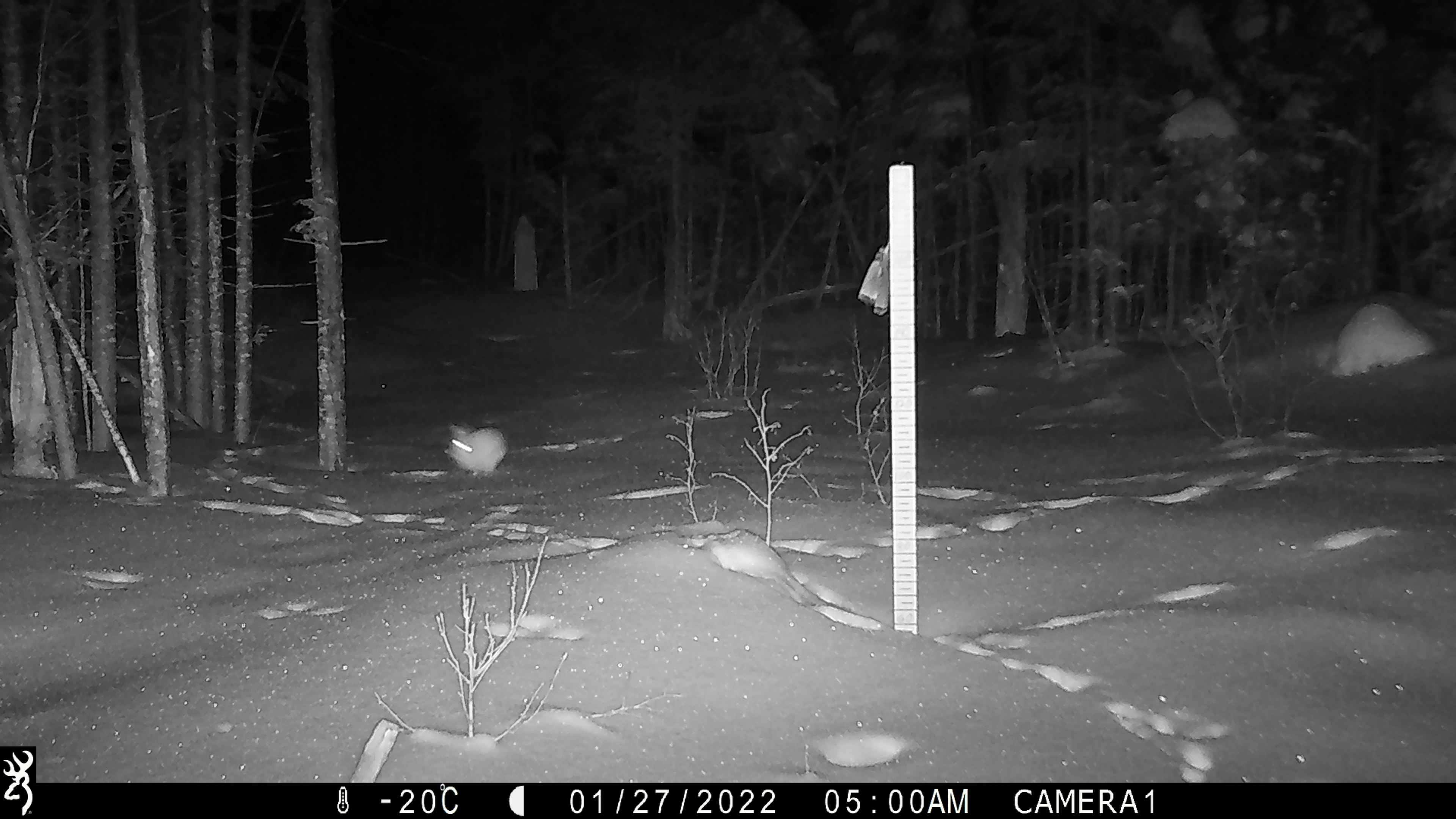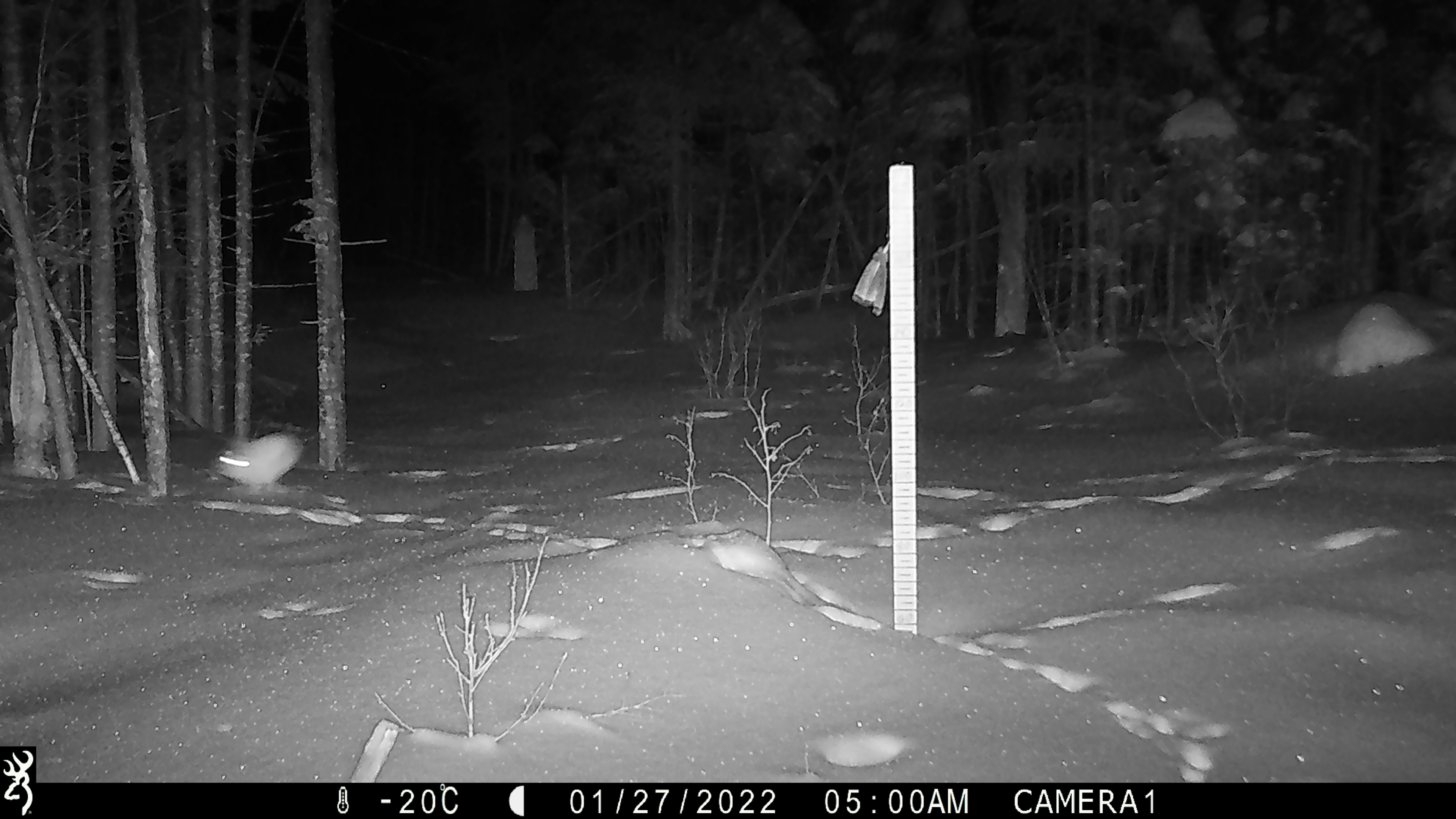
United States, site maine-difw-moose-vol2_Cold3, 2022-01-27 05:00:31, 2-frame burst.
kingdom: Animalia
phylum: Chordata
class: Mammalia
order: Lagomorpha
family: Leporidae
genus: Lepus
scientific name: Lepus americanus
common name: snowshoe hare